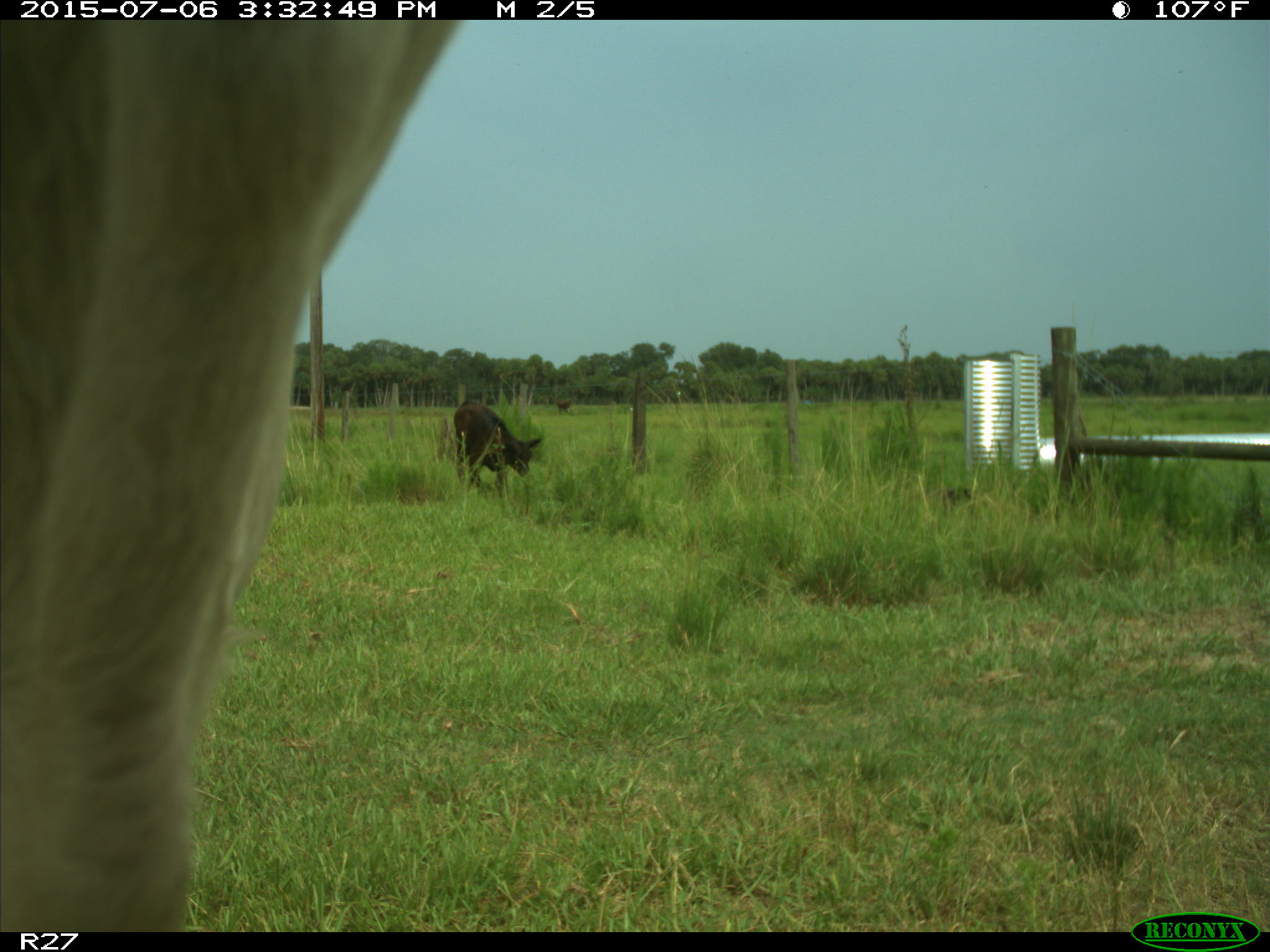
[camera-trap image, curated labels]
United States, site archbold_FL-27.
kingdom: Animalia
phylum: Chordata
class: Mammalia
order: Artiodactyla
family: Bovidae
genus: Bos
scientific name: Bos taurus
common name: domestic cow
Bos taurus (domestic cow).